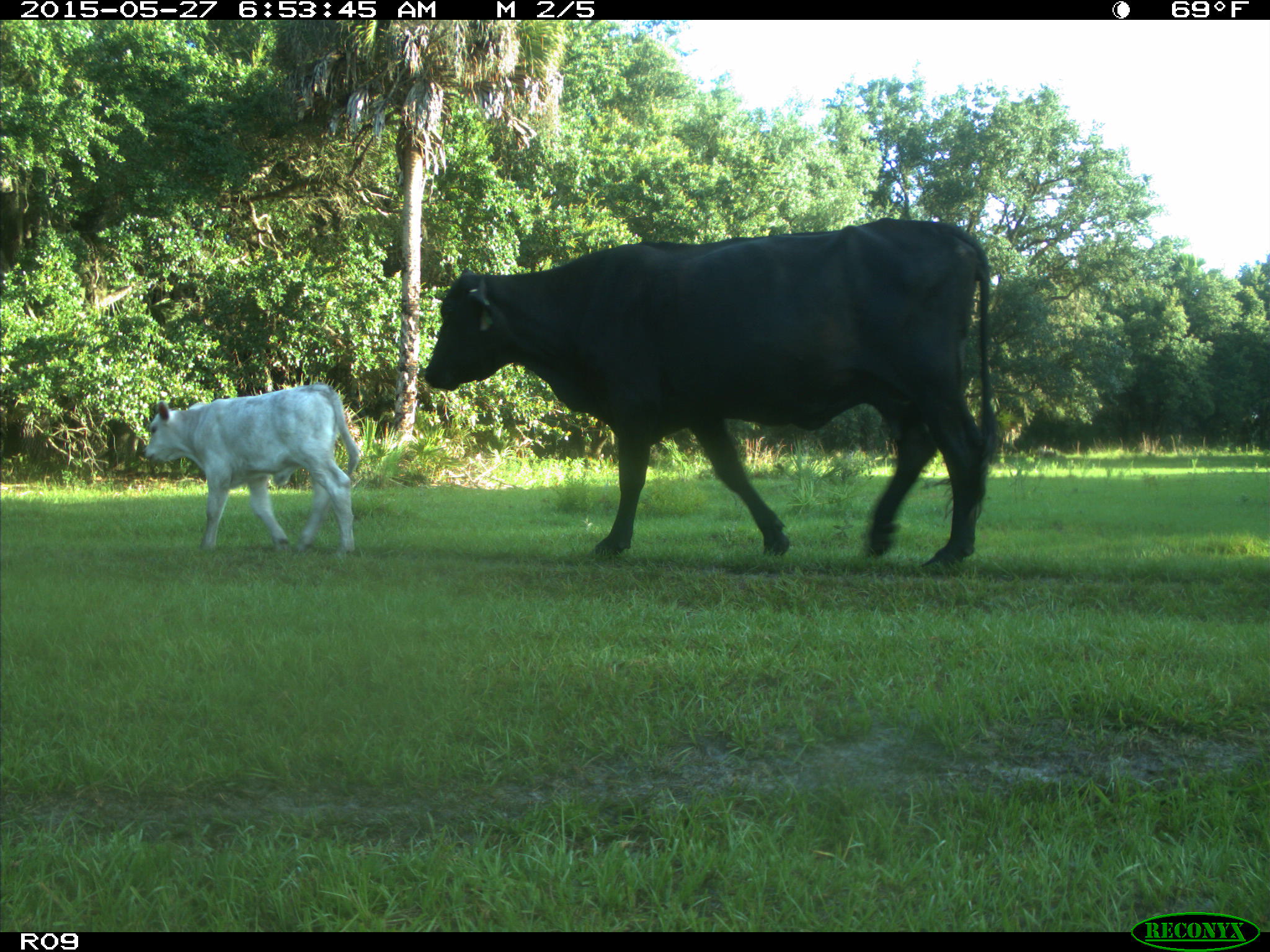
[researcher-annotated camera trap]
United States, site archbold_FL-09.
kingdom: Animalia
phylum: Chordata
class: Mammalia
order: Artiodactyla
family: Bovidae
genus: Bos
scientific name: Bos taurus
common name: domestic cow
Bos taurus (domestic cow).